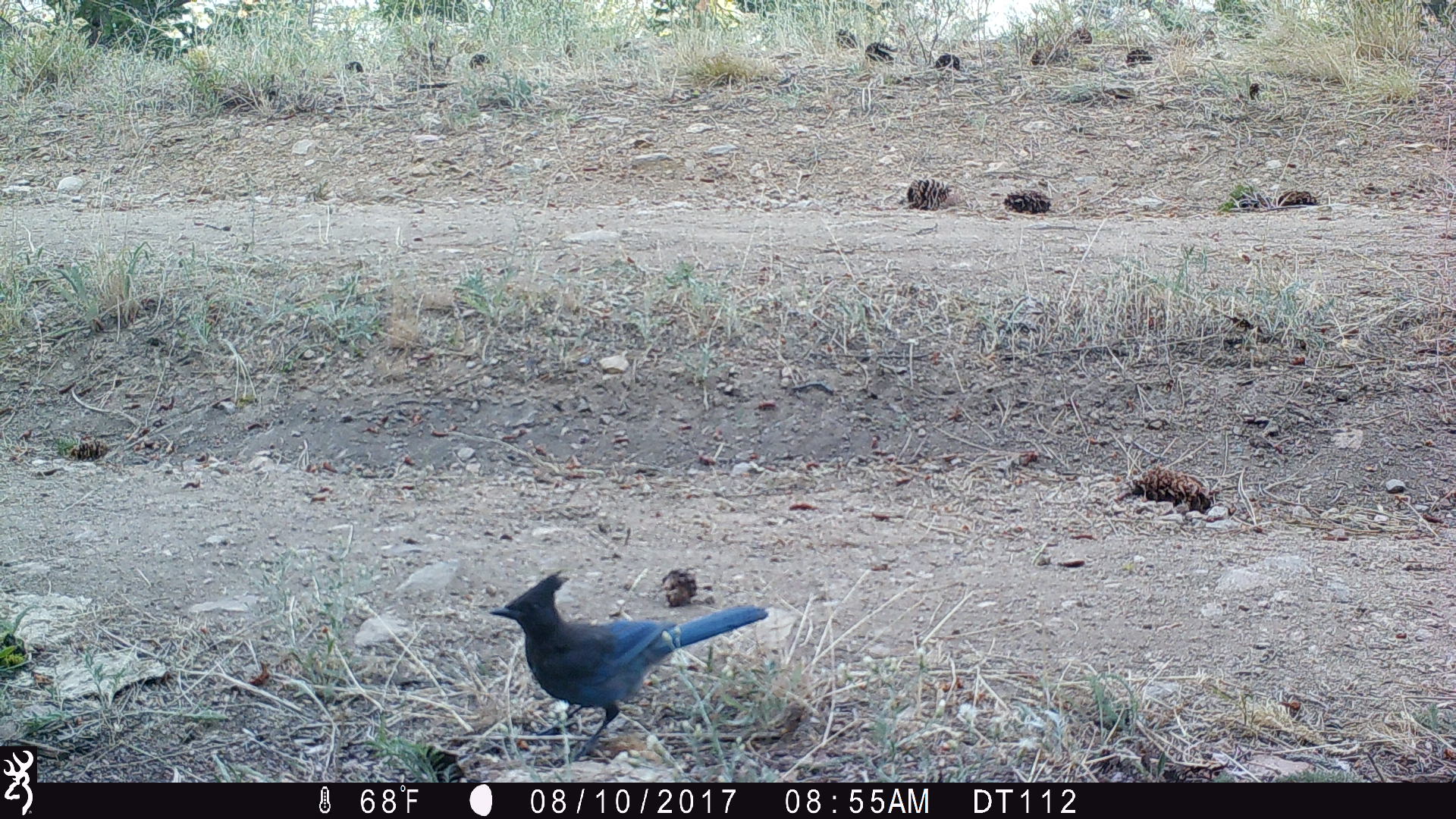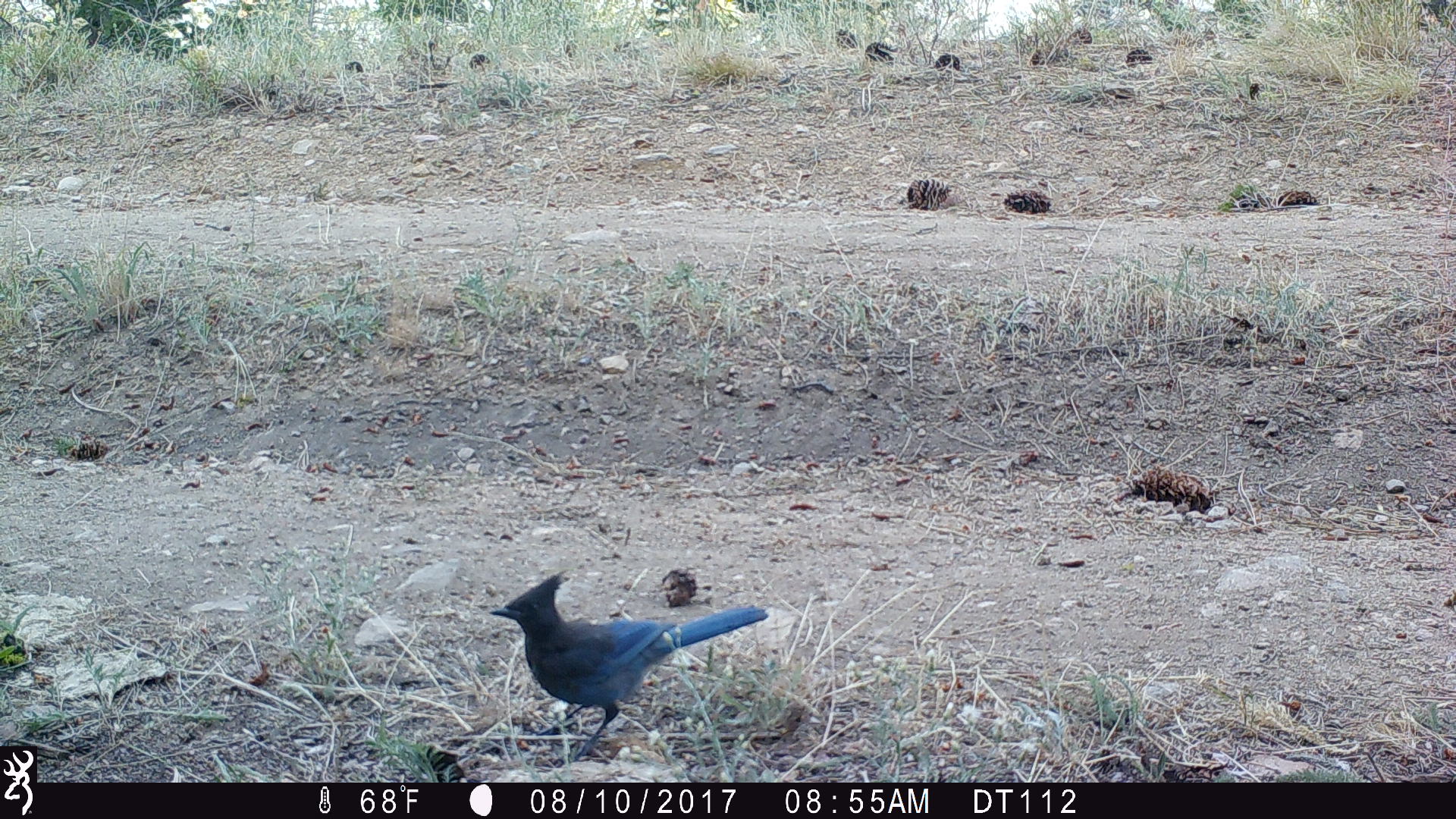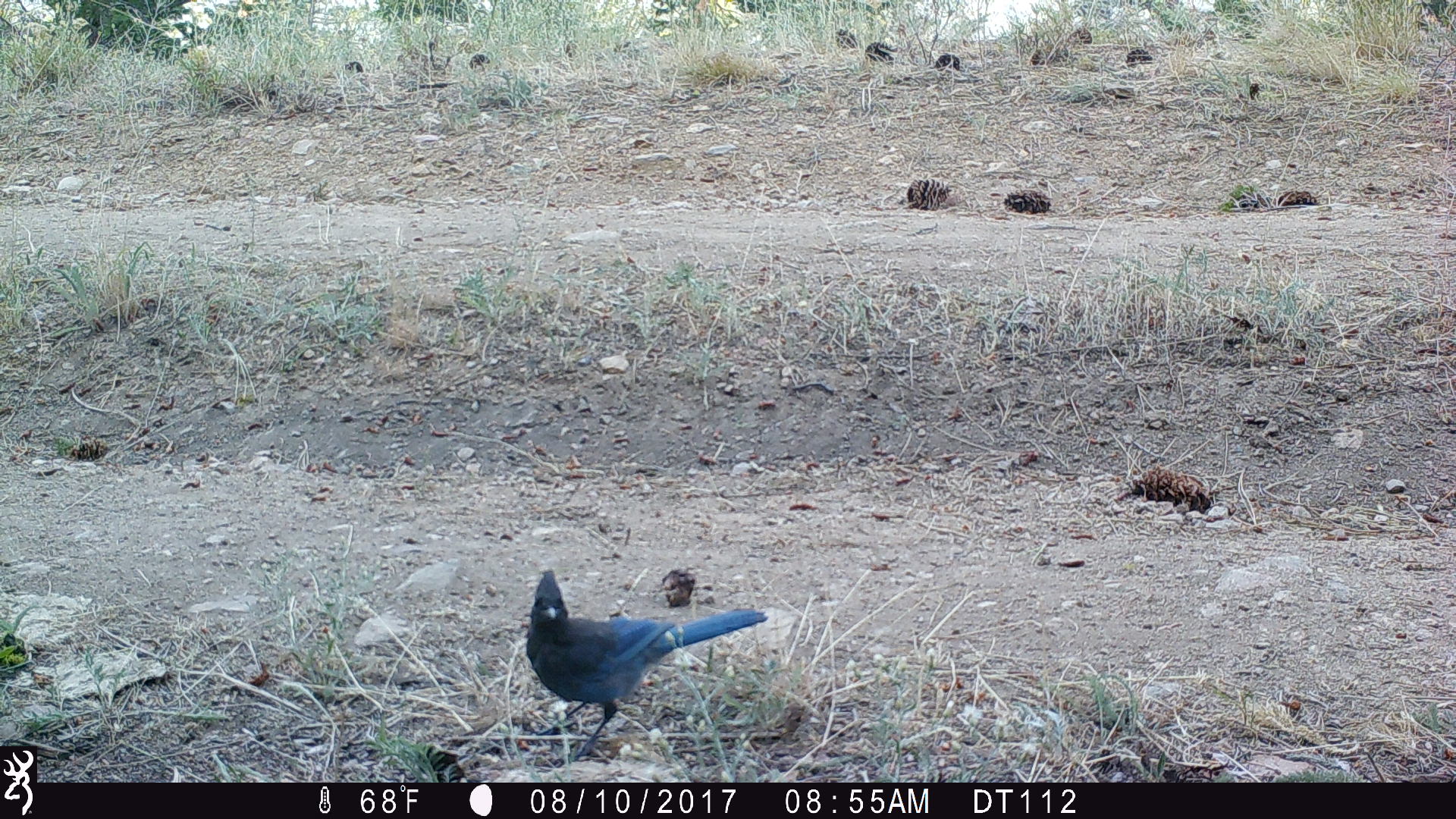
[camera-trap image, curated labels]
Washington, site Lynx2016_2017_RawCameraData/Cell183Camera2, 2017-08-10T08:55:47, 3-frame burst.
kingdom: Animalia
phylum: Chordata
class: Aves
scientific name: Aves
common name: birds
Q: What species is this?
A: Aves (birds).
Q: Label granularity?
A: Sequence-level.